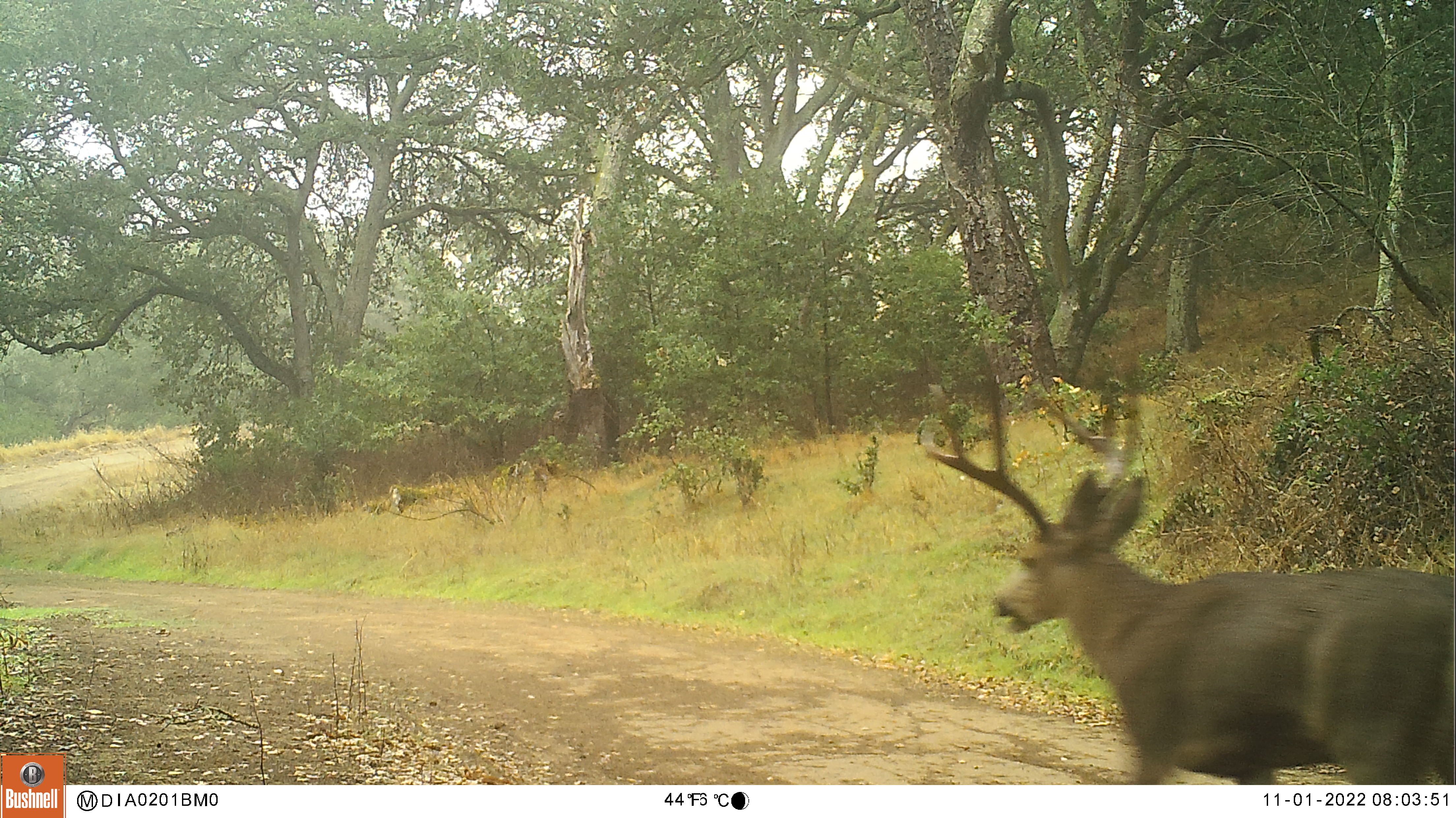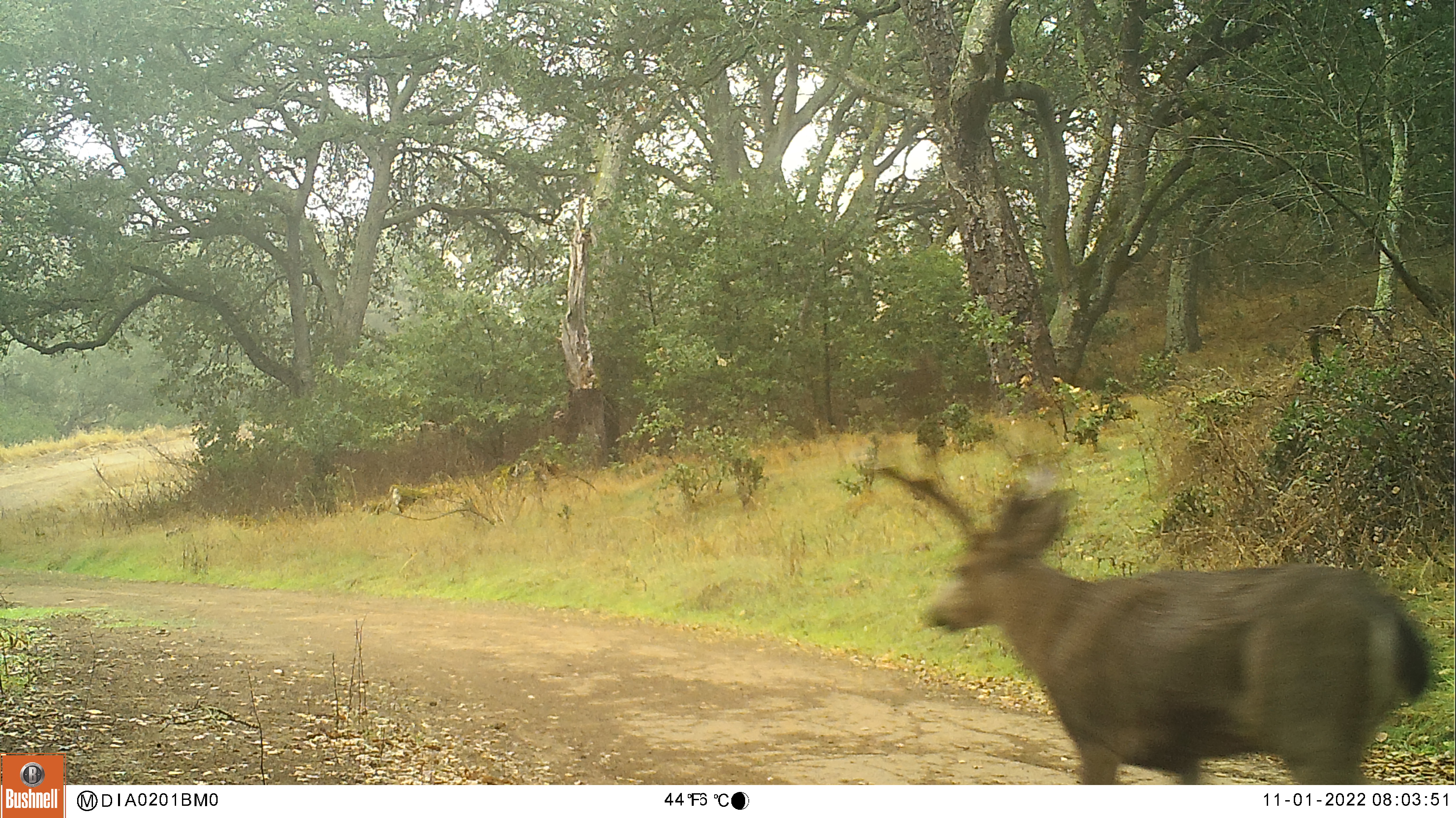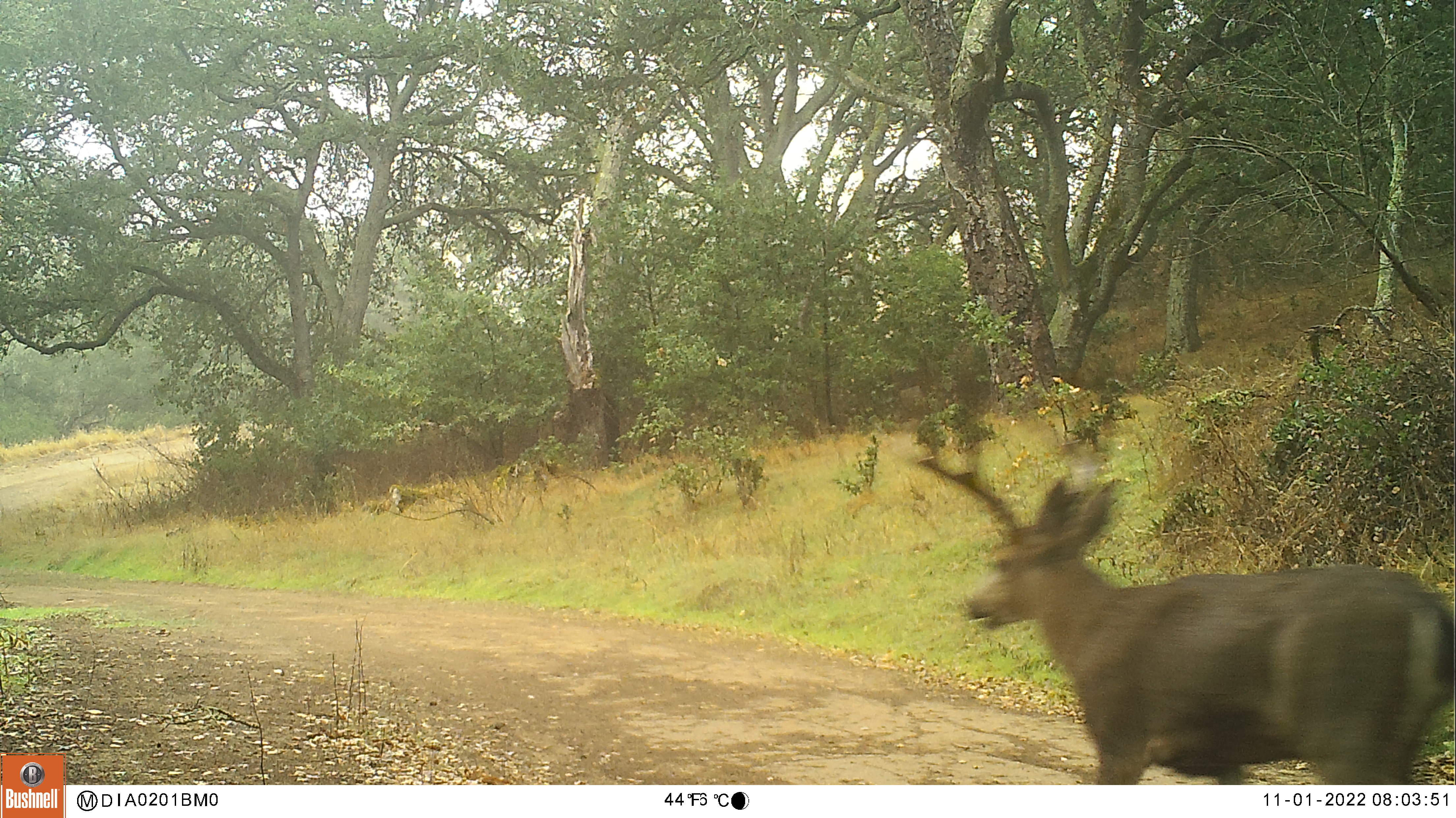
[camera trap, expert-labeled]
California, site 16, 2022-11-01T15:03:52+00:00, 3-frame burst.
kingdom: Animalia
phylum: Chordata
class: Mammalia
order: Artiodactyla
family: Cervidae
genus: Odocoileus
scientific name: Odocoileus hemionus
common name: mule deer